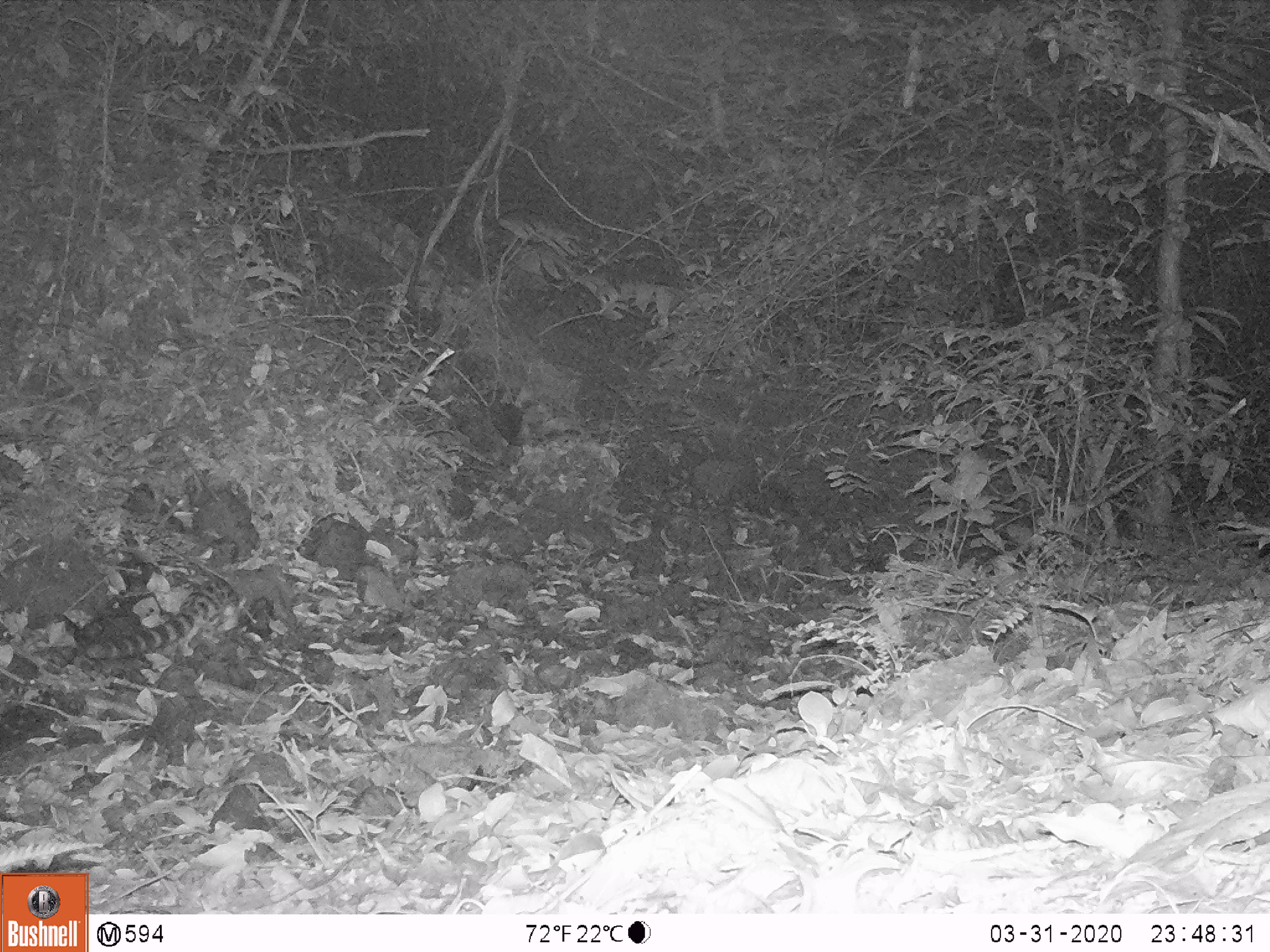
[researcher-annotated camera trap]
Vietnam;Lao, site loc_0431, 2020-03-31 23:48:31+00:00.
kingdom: Animalia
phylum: Chordata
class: Mammalia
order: Carnivora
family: Prionodontidae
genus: Prionodon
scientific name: Prionodon pardicolor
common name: spotted linsang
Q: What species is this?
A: Spotted linsang (Prionodon pardicolor).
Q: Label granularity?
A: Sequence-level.